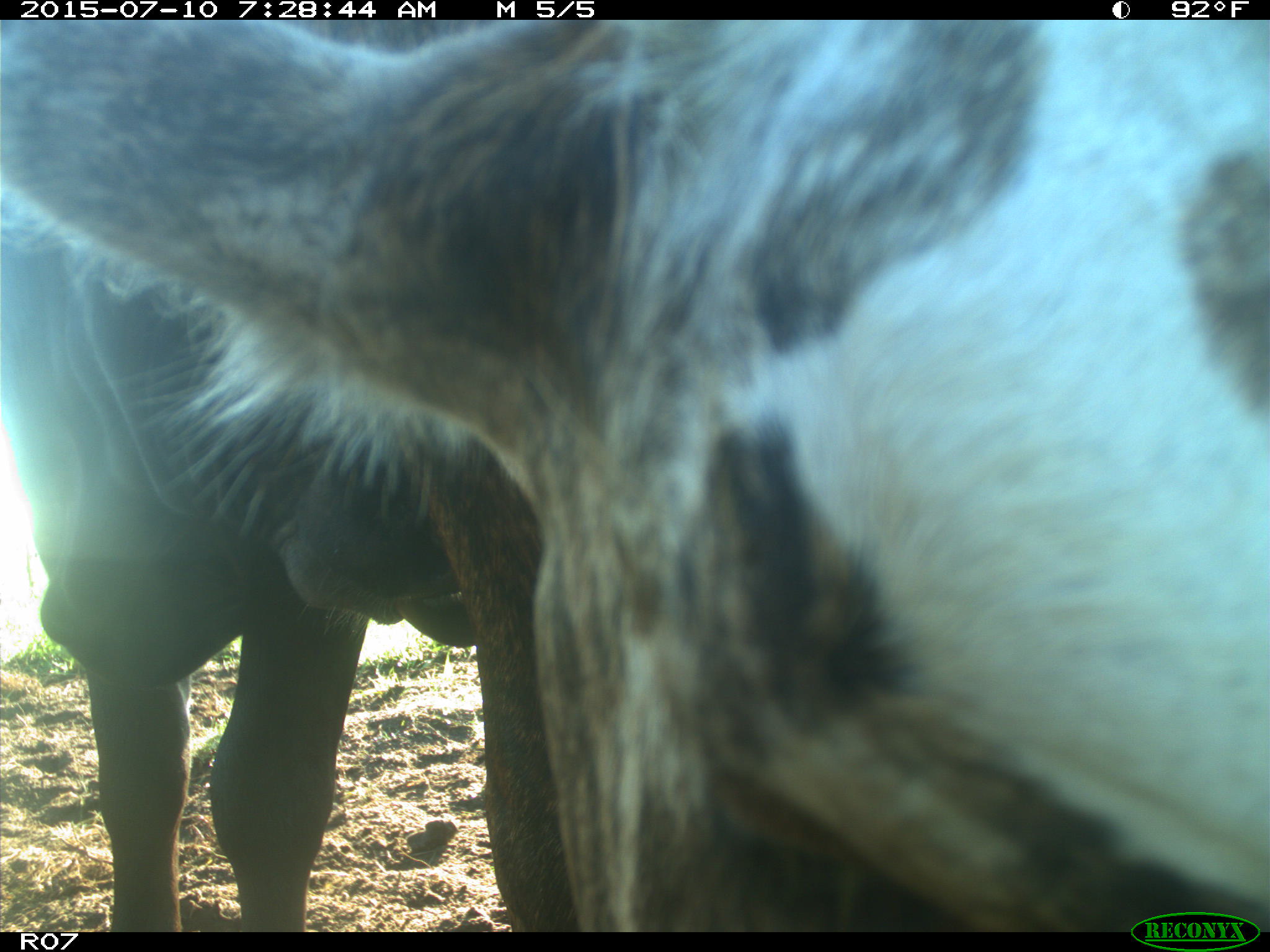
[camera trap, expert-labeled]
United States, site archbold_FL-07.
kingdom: Animalia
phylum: Chordata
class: Mammalia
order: Artiodactyla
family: Bovidae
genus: Bos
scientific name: Bos taurus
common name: domestic cow